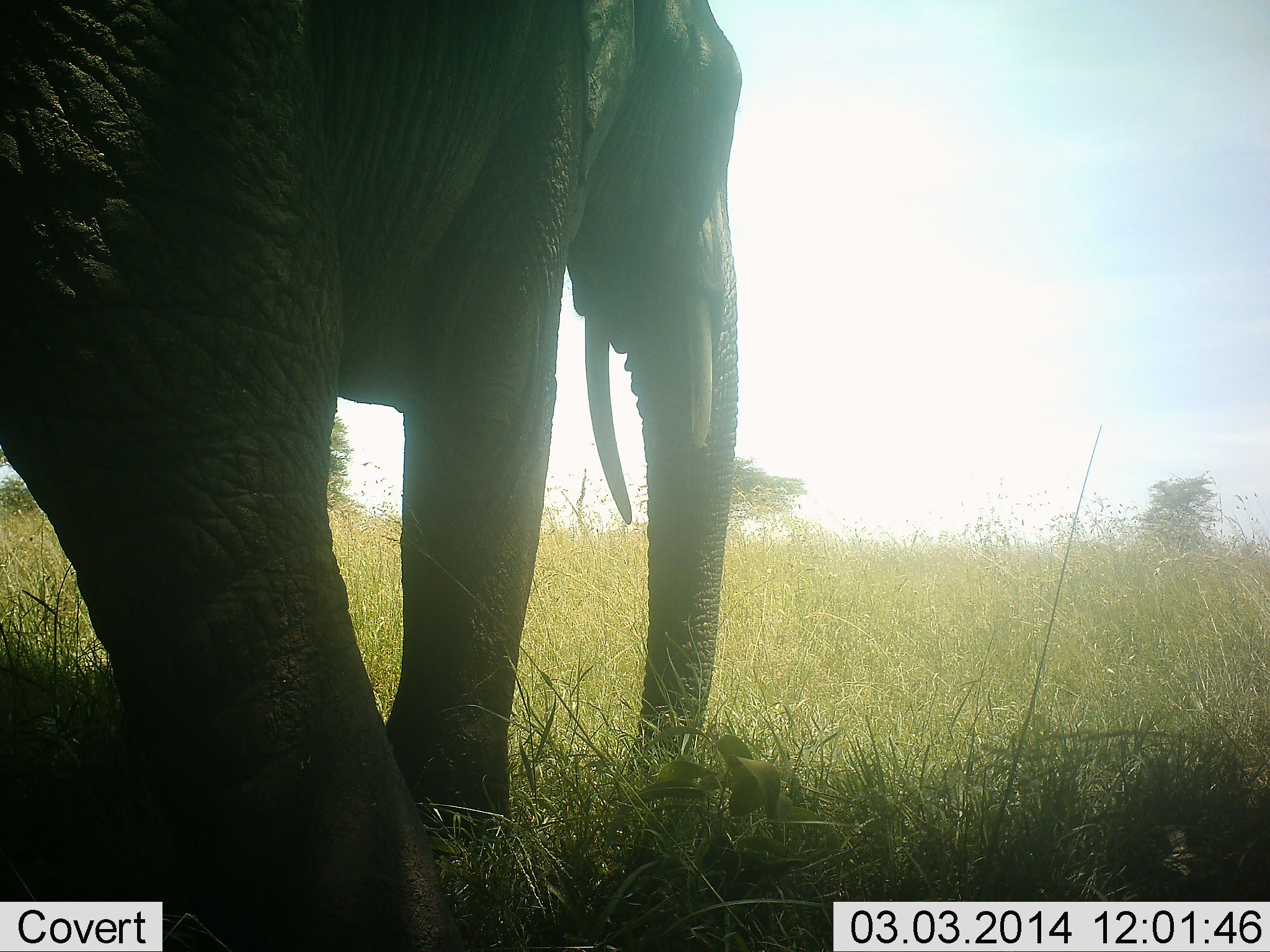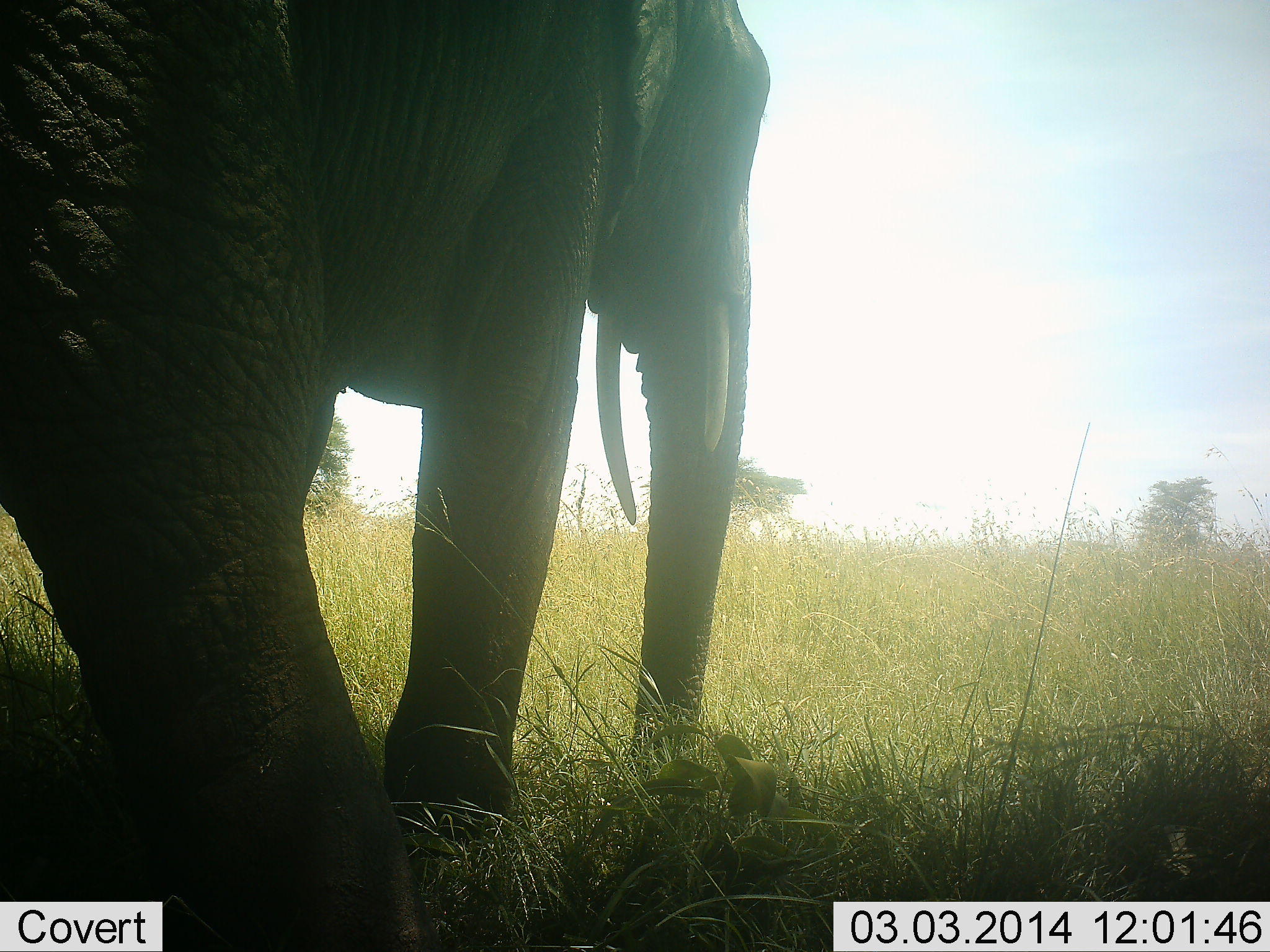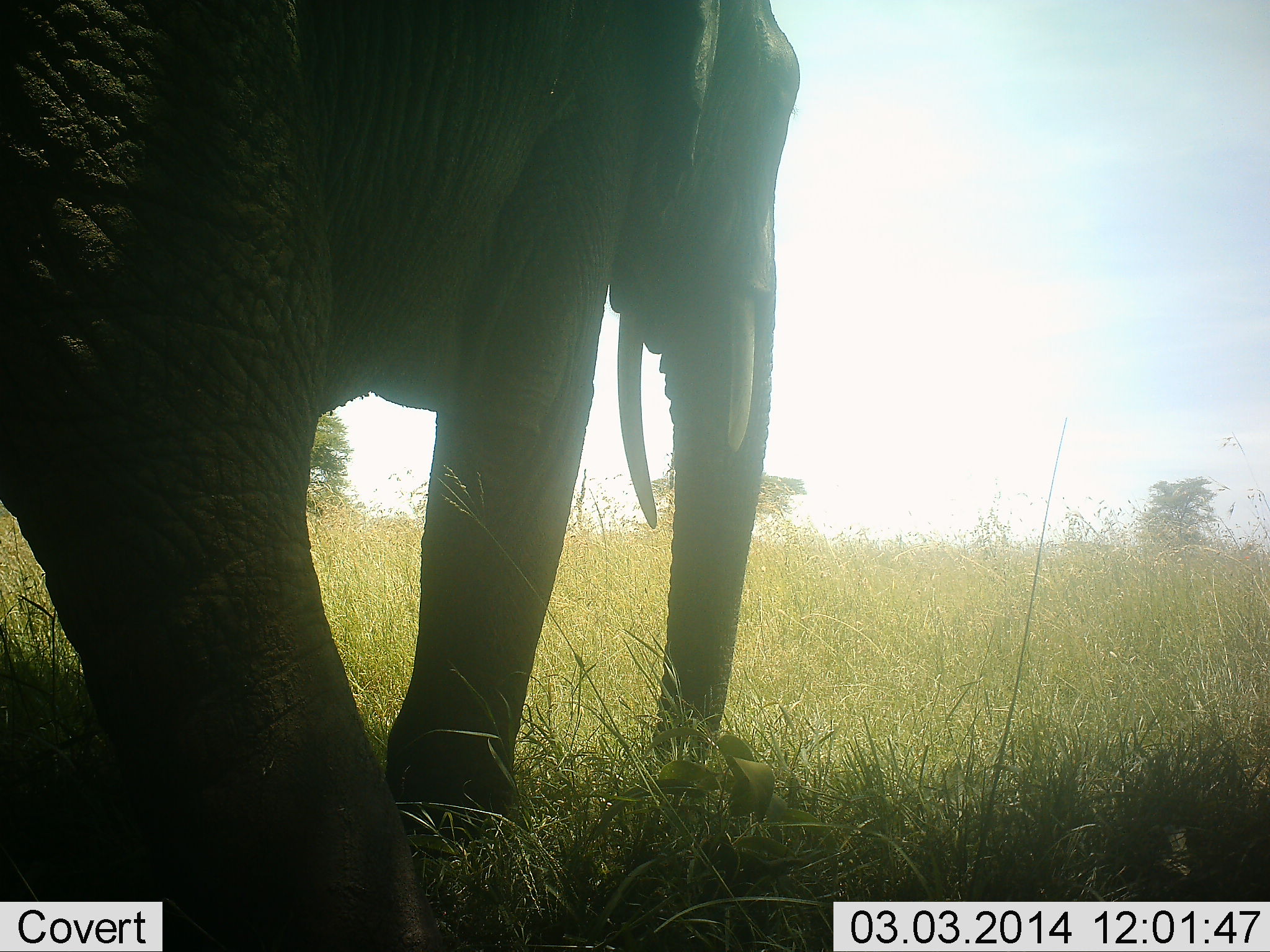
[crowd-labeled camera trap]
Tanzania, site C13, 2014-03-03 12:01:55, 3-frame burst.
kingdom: Animalia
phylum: Chordata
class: Mammalia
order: Proboscidea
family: Elephantidae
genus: Loxodonta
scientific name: Loxodonta africana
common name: african bush elephant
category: elephant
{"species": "elephant (african bush elephant) (Loxodonta africana)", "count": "1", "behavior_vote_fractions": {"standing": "50%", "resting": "10%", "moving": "30%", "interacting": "0%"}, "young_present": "0%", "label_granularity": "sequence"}